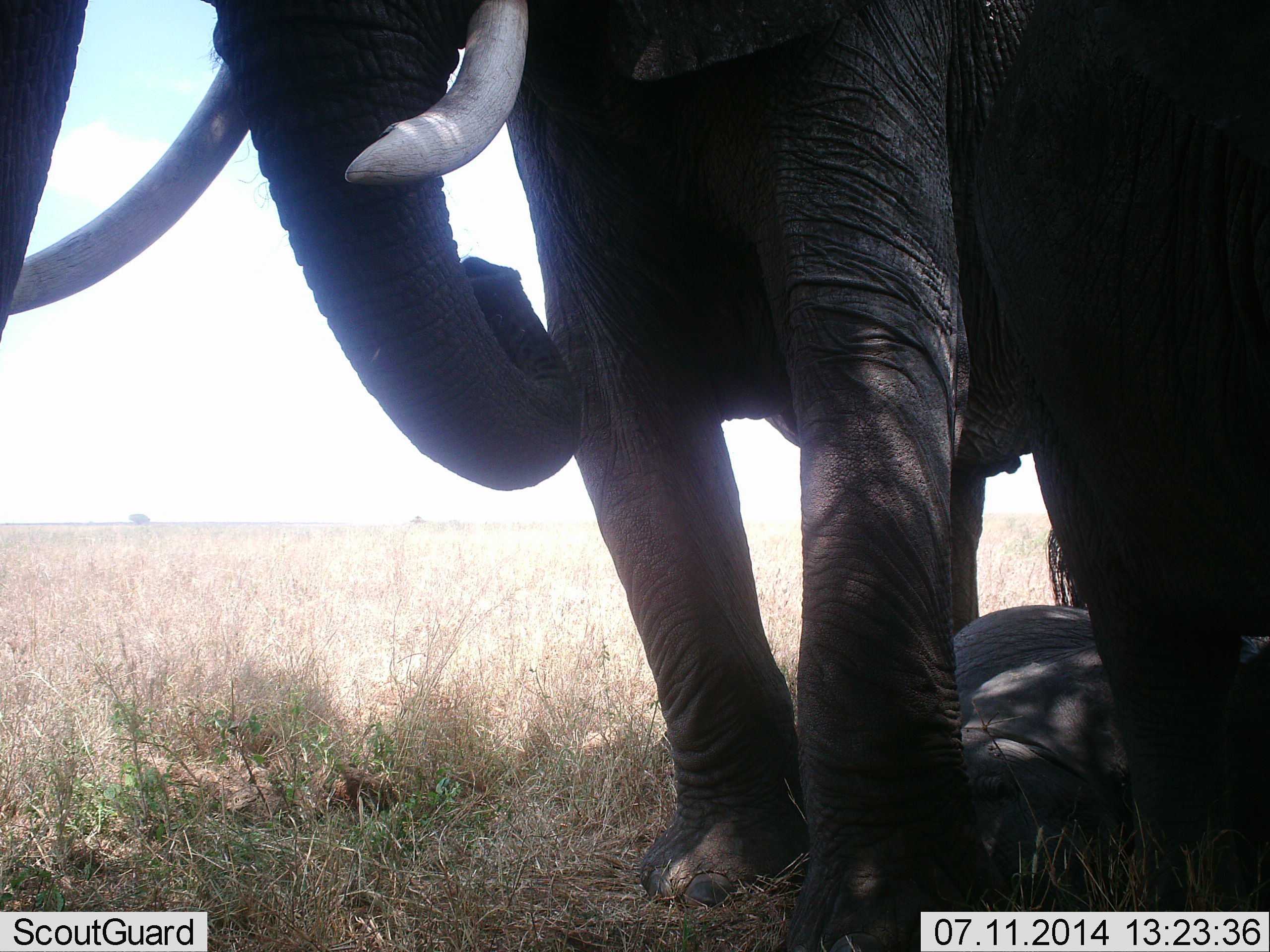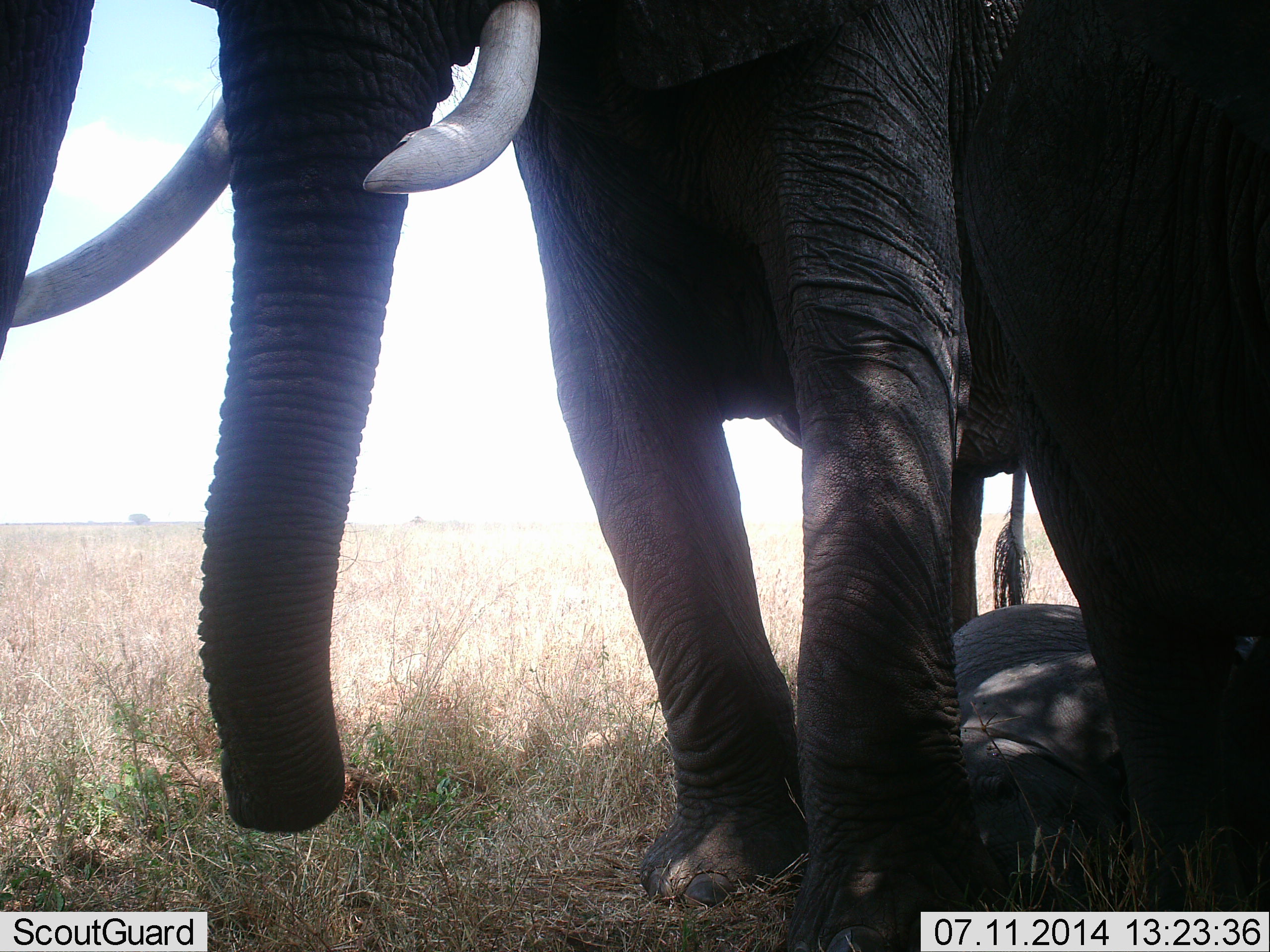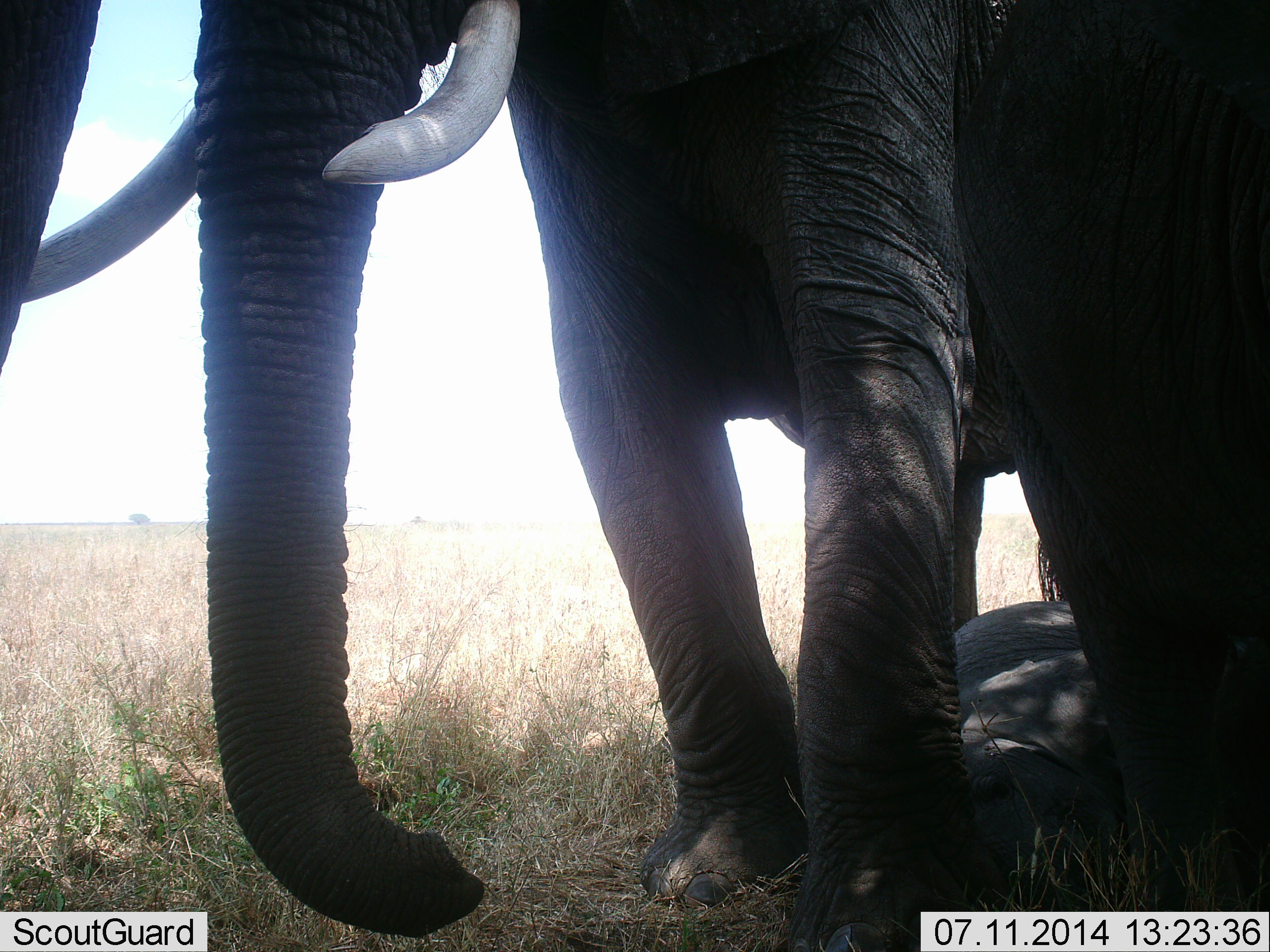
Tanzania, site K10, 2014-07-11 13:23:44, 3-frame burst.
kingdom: Animalia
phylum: Chordata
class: Mammalia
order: Proboscidea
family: Elephantidae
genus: Loxodonta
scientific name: Loxodonta africana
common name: african bush elephant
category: elephant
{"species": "elephant (african bush elephant) (Loxodonta africana)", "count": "3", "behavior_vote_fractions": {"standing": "90%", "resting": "80%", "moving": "0%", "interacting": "10%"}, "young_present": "90%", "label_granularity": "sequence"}